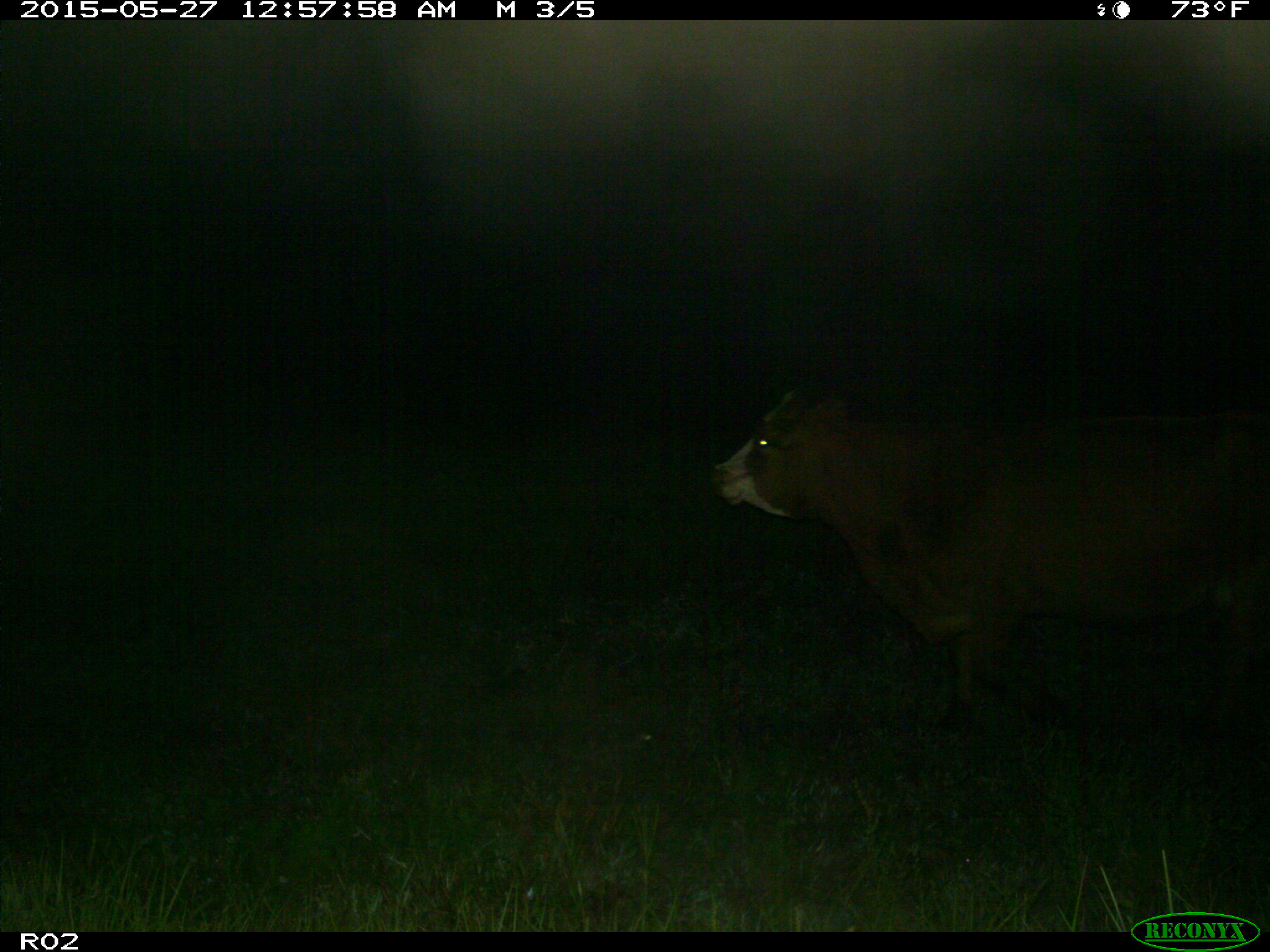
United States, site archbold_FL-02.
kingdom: Animalia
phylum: Chordata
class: Mammalia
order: Artiodactyla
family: Bovidae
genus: Bos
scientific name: Bos taurus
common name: domestic cow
Bos taurus (domestic cow).